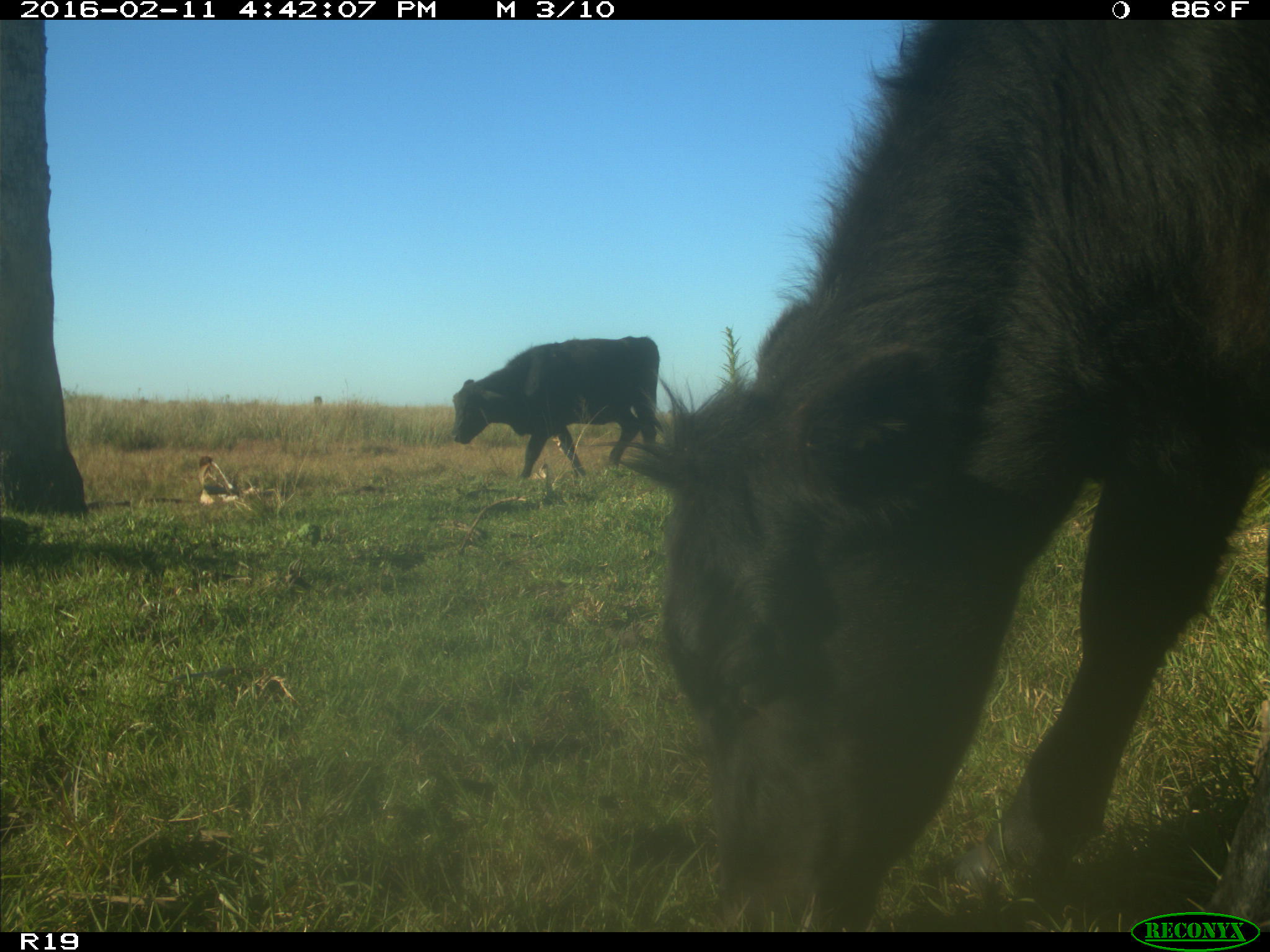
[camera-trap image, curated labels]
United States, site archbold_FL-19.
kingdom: Animalia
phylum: Chordata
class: Mammalia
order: Artiodactyla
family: Bovidae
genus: Bos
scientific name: Bos taurus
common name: domestic cow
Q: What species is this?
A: Bos taurus (domestic cow).